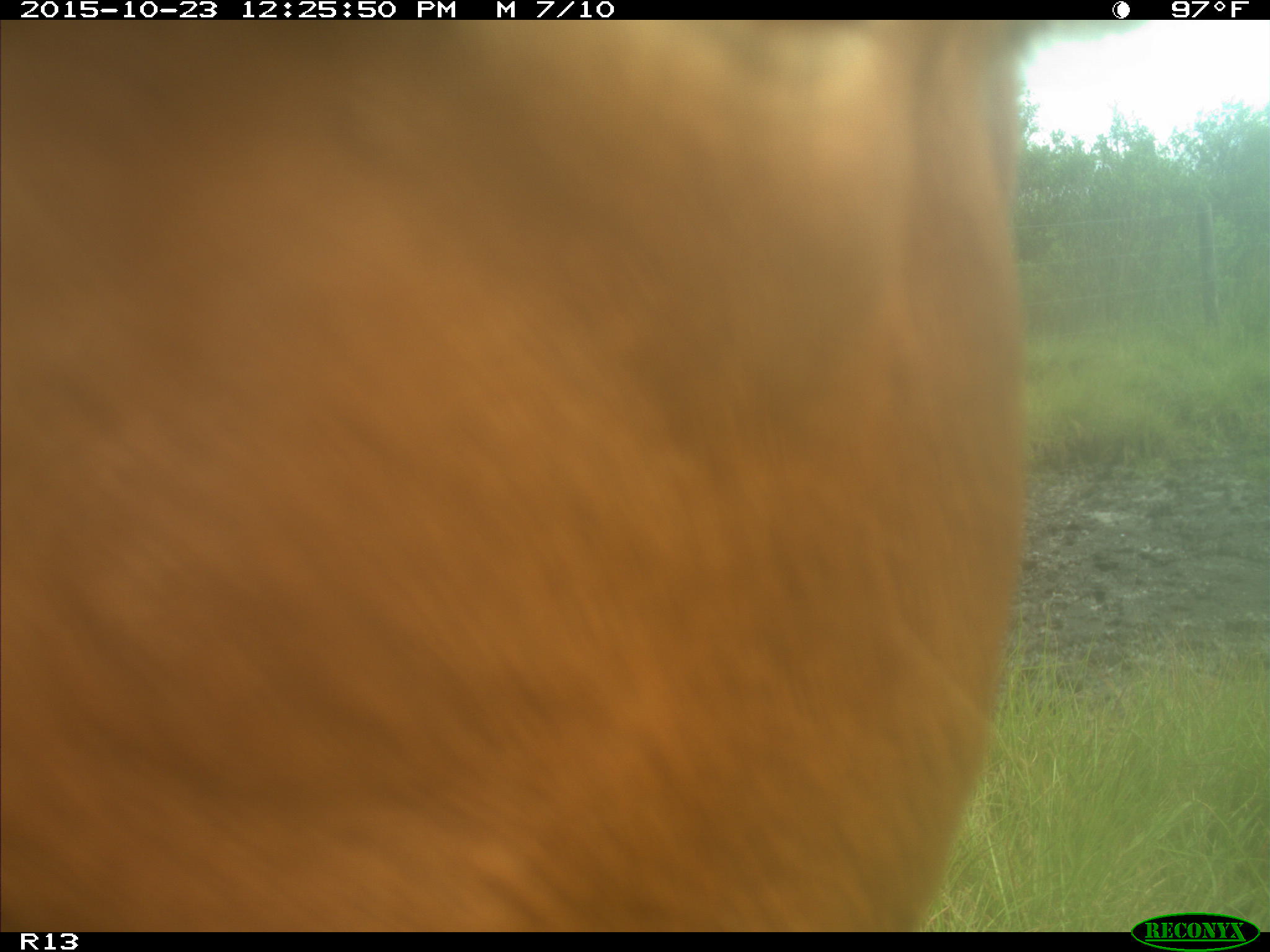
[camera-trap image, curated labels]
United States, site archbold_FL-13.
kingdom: Animalia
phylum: Chordata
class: Mammalia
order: Artiodactyla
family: Bovidae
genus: Bos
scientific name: Bos taurus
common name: domestic cow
Bos taurus (domestic cow).